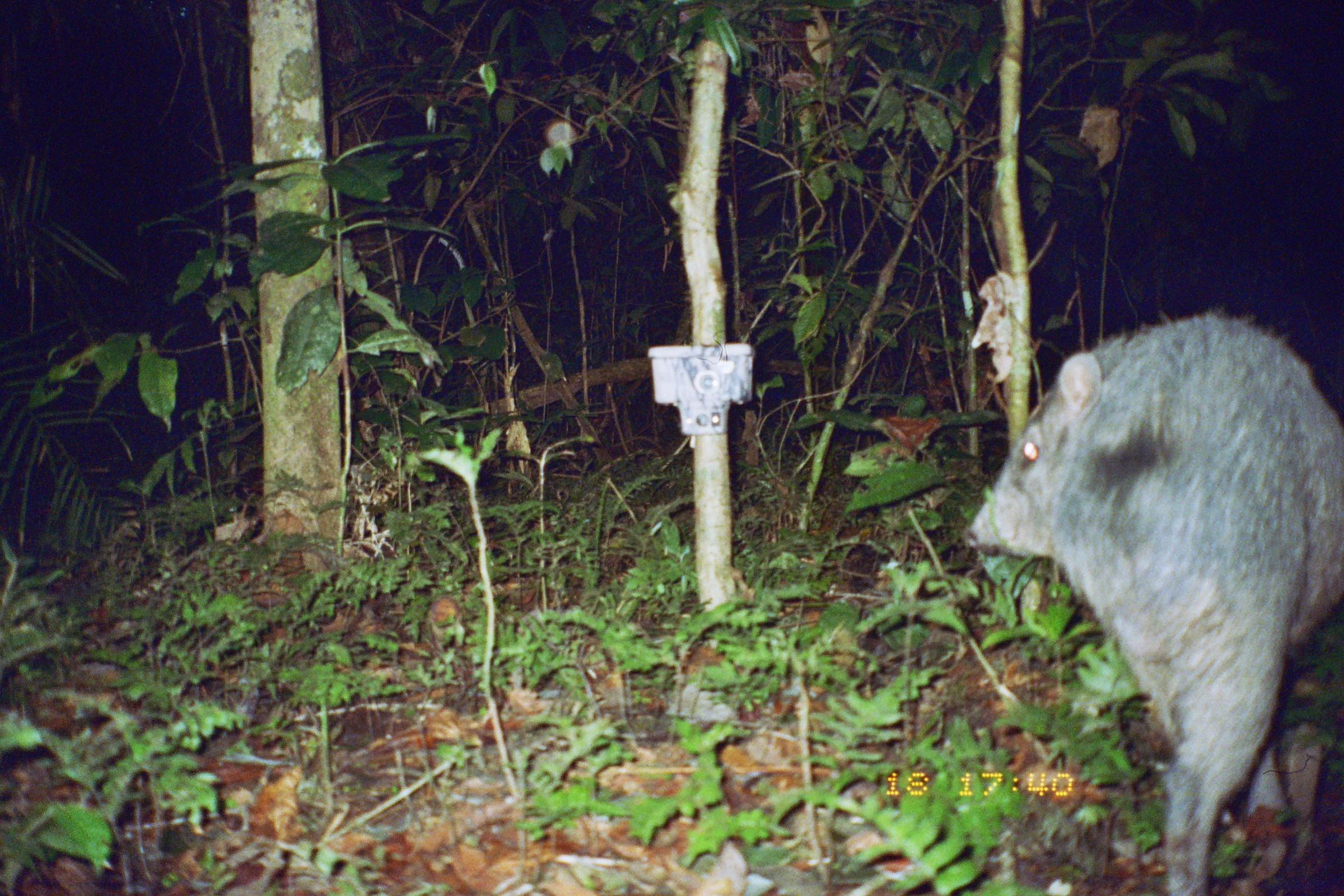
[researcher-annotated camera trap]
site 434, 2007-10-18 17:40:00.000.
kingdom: Animalia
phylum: Chordata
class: Mammalia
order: Artiodactyla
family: Tayassuidae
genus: Pecari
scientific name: Pecari tajacu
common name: collared peccary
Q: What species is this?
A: Pecari tajacu (collared peccary).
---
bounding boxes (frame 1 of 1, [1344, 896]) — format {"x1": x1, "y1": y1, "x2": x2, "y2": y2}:
pecari tajacu: {"x1": 964, "y1": 310, "x2": 1341, "y2": 893}